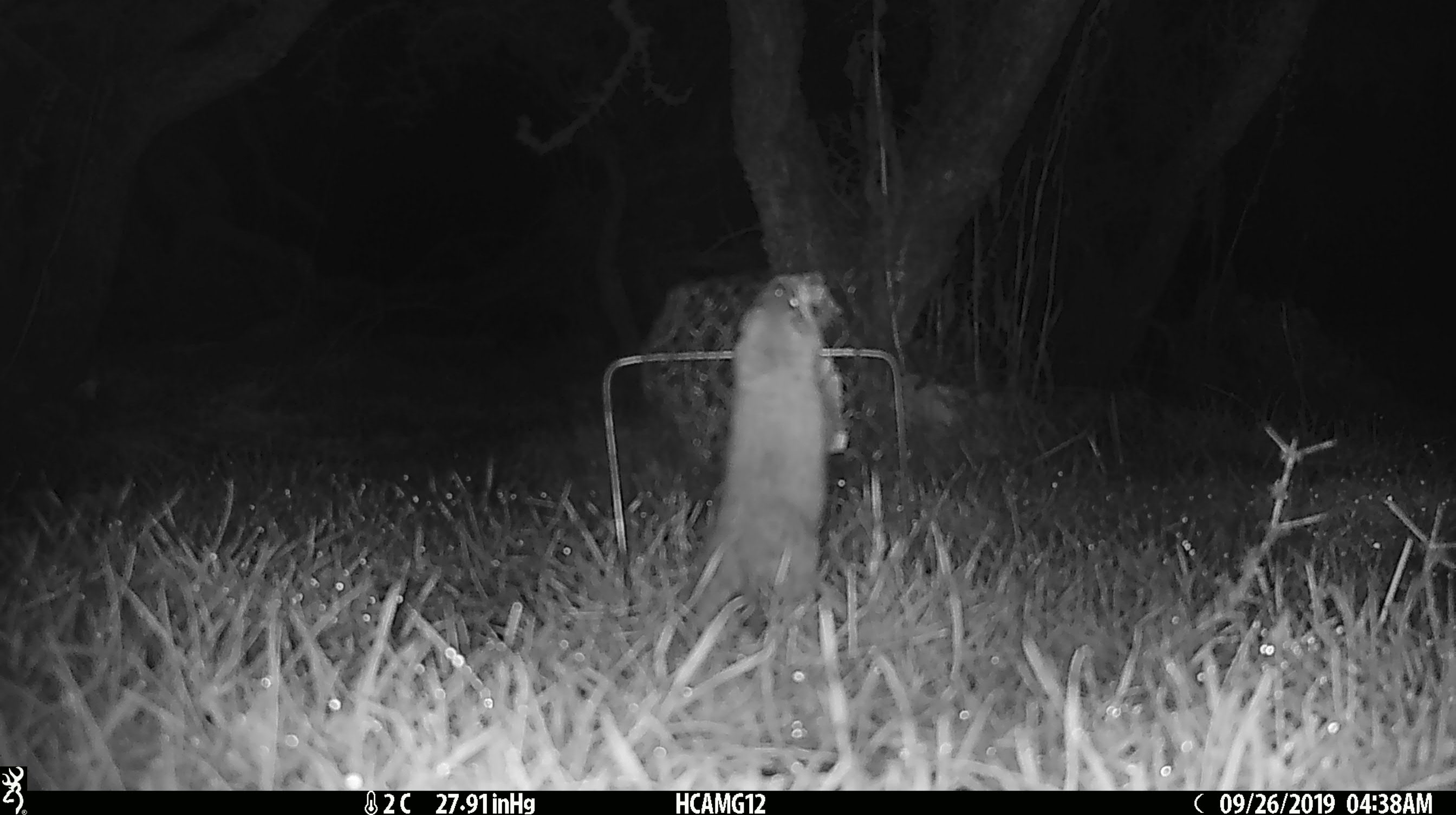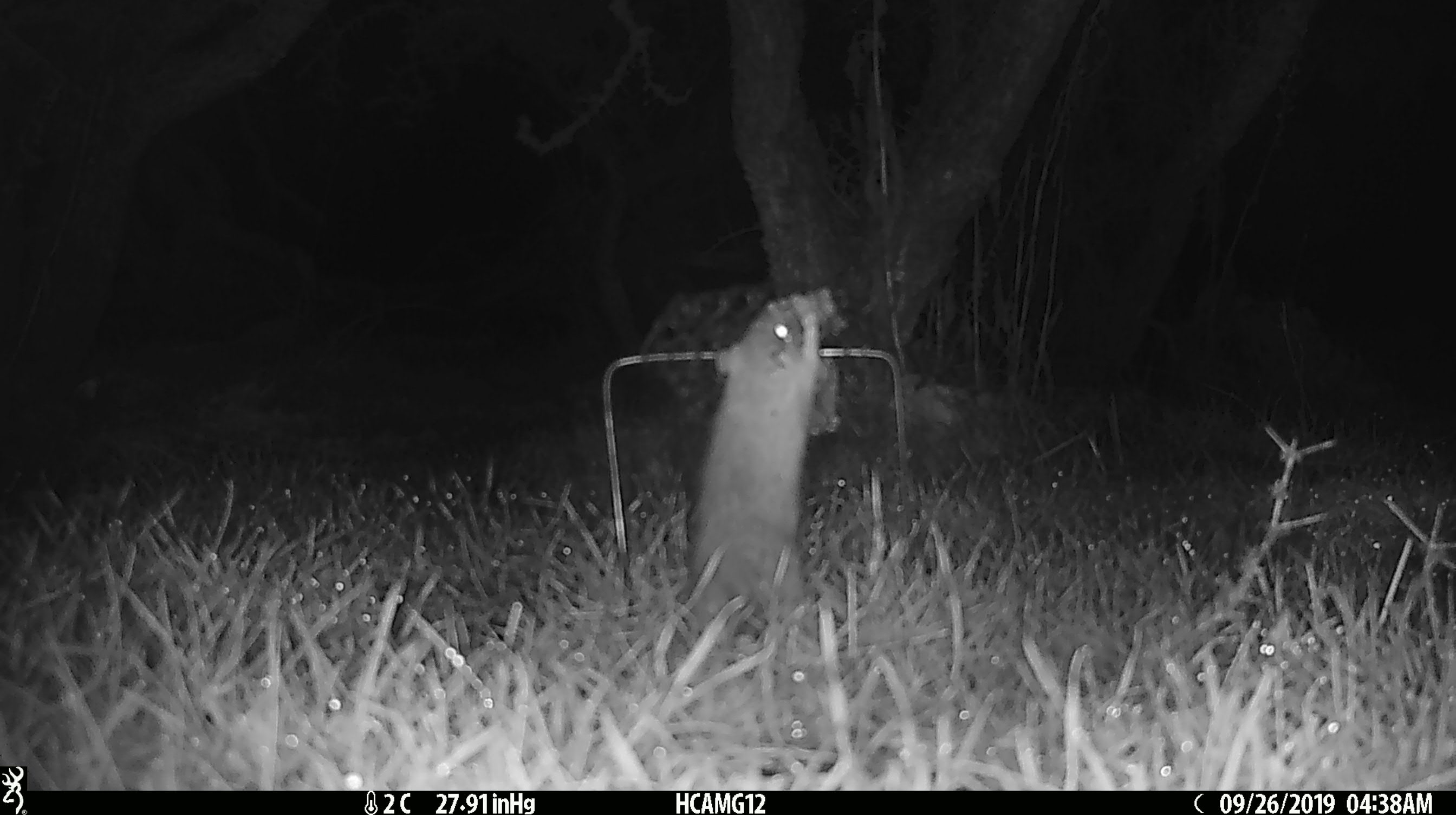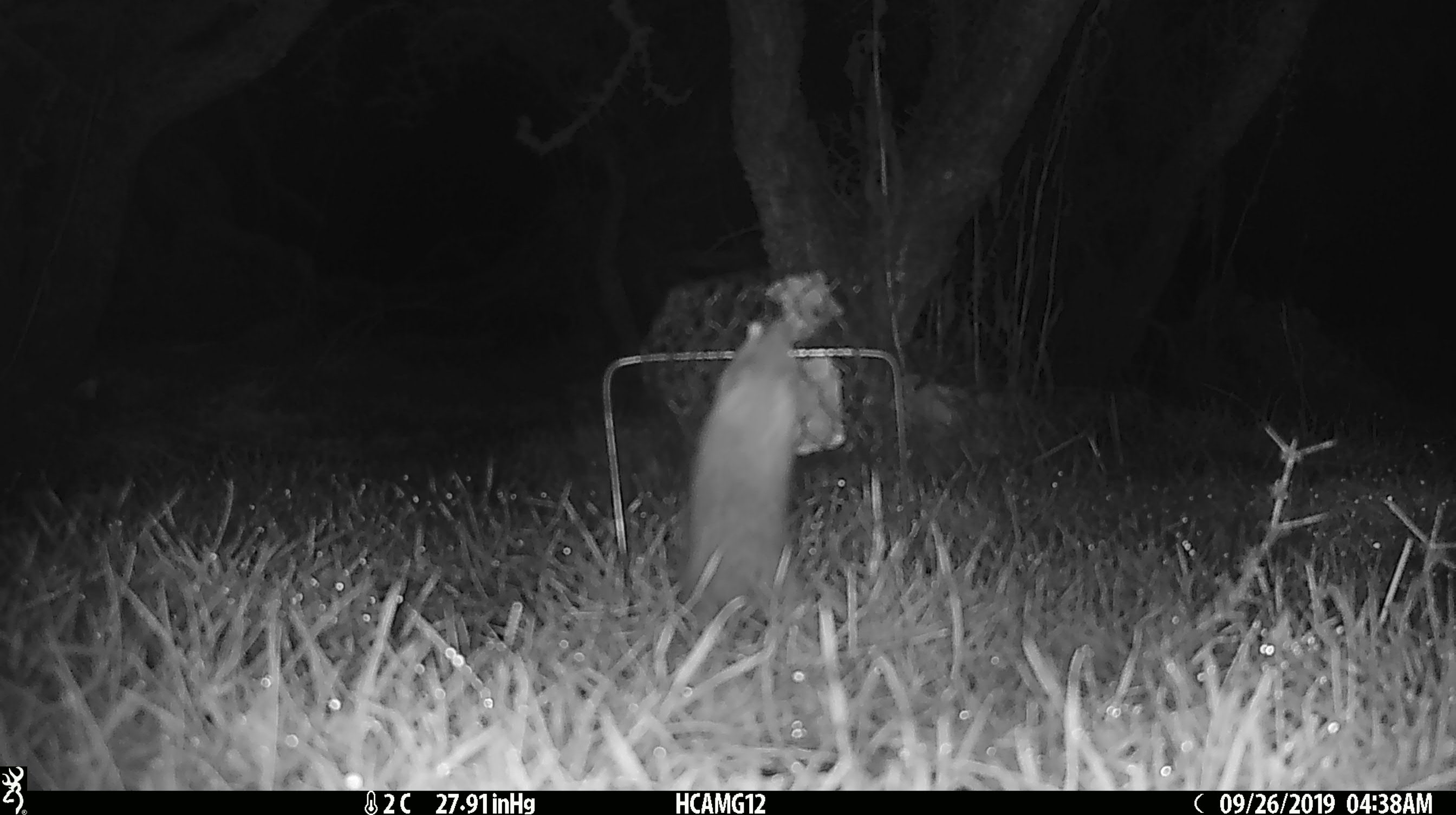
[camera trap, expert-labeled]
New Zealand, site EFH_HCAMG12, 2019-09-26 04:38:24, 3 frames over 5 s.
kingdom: Animalia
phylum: Chordata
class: Mammalia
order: Rodentia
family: Muridae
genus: Mus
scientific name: Mus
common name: mouse